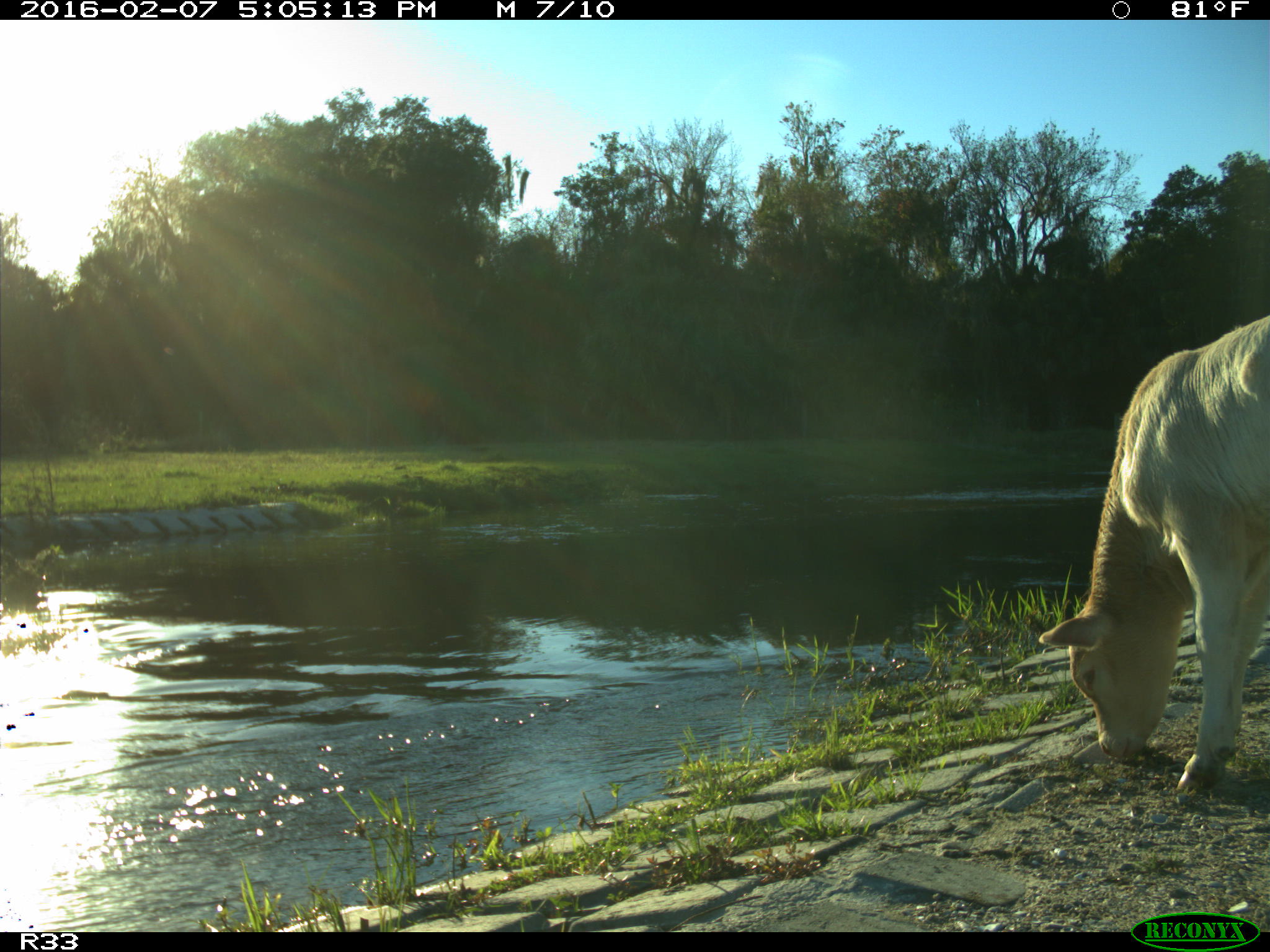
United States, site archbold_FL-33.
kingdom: Animalia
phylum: Chordata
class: Mammalia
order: Artiodactyla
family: Bovidae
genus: Bos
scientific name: Bos taurus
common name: domestic cow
Bos taurus (domestic cow).